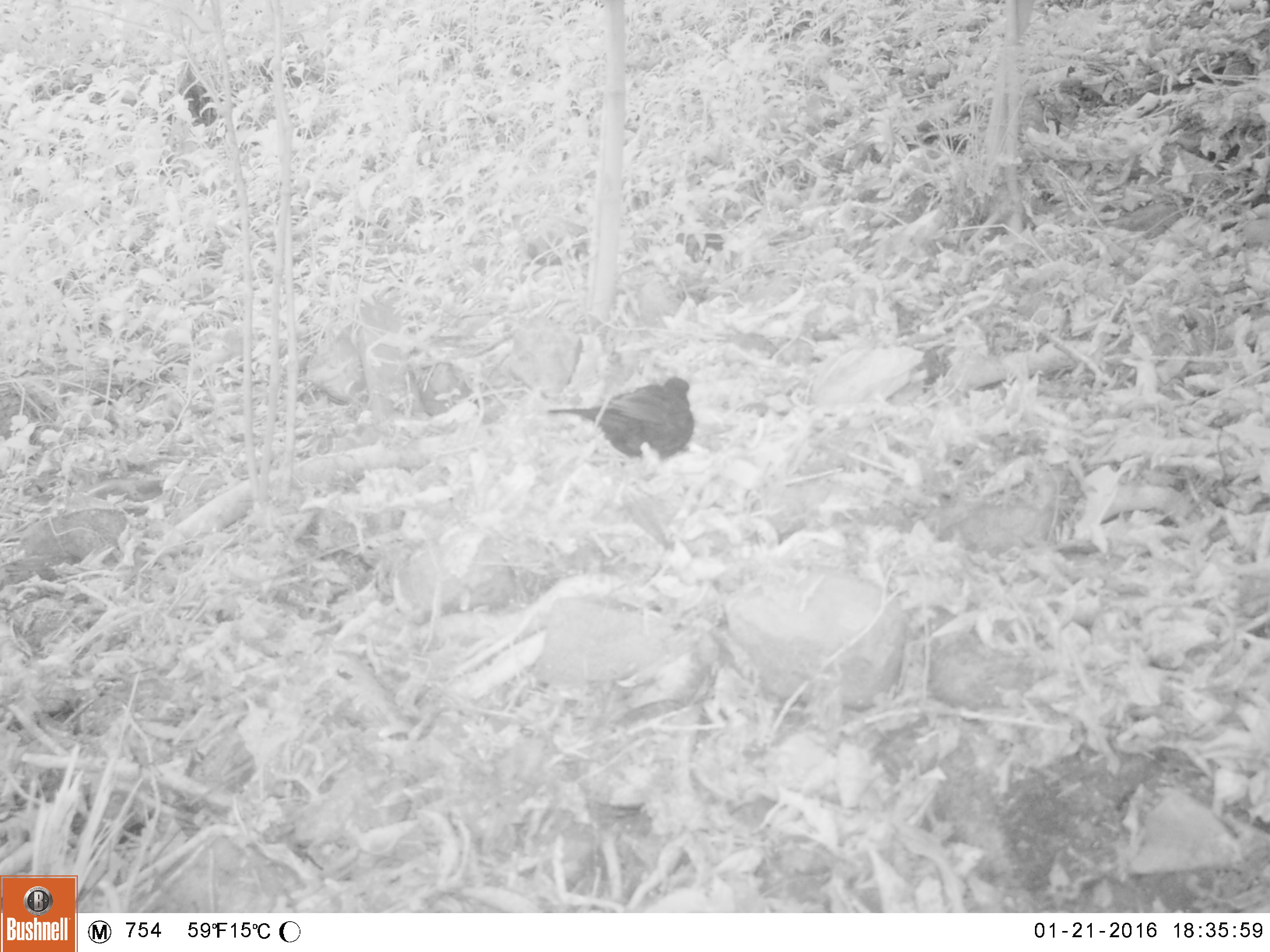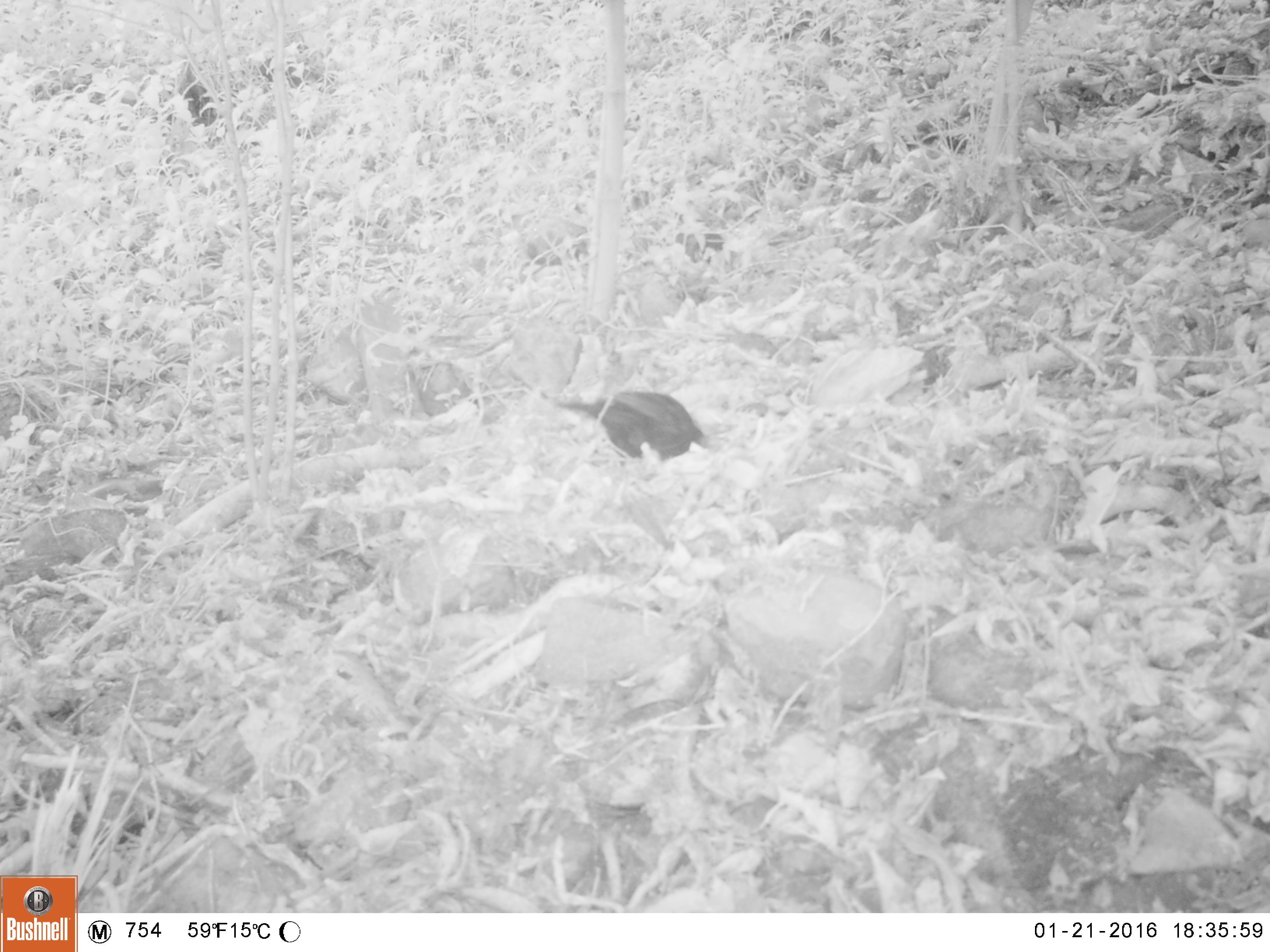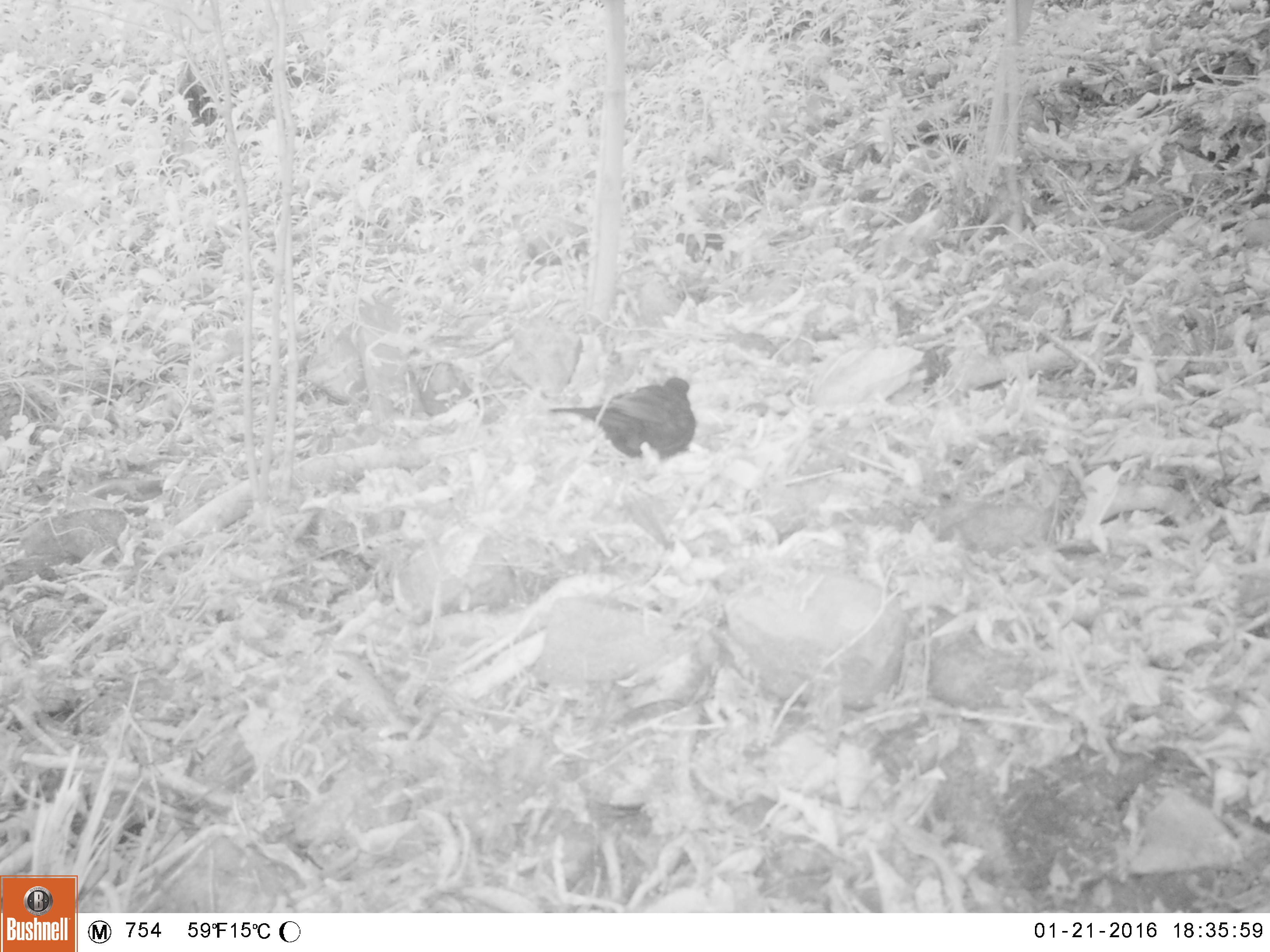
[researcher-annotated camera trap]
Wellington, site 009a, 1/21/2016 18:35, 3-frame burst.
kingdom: Animalia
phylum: Chordata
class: Aves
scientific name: Aves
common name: bird